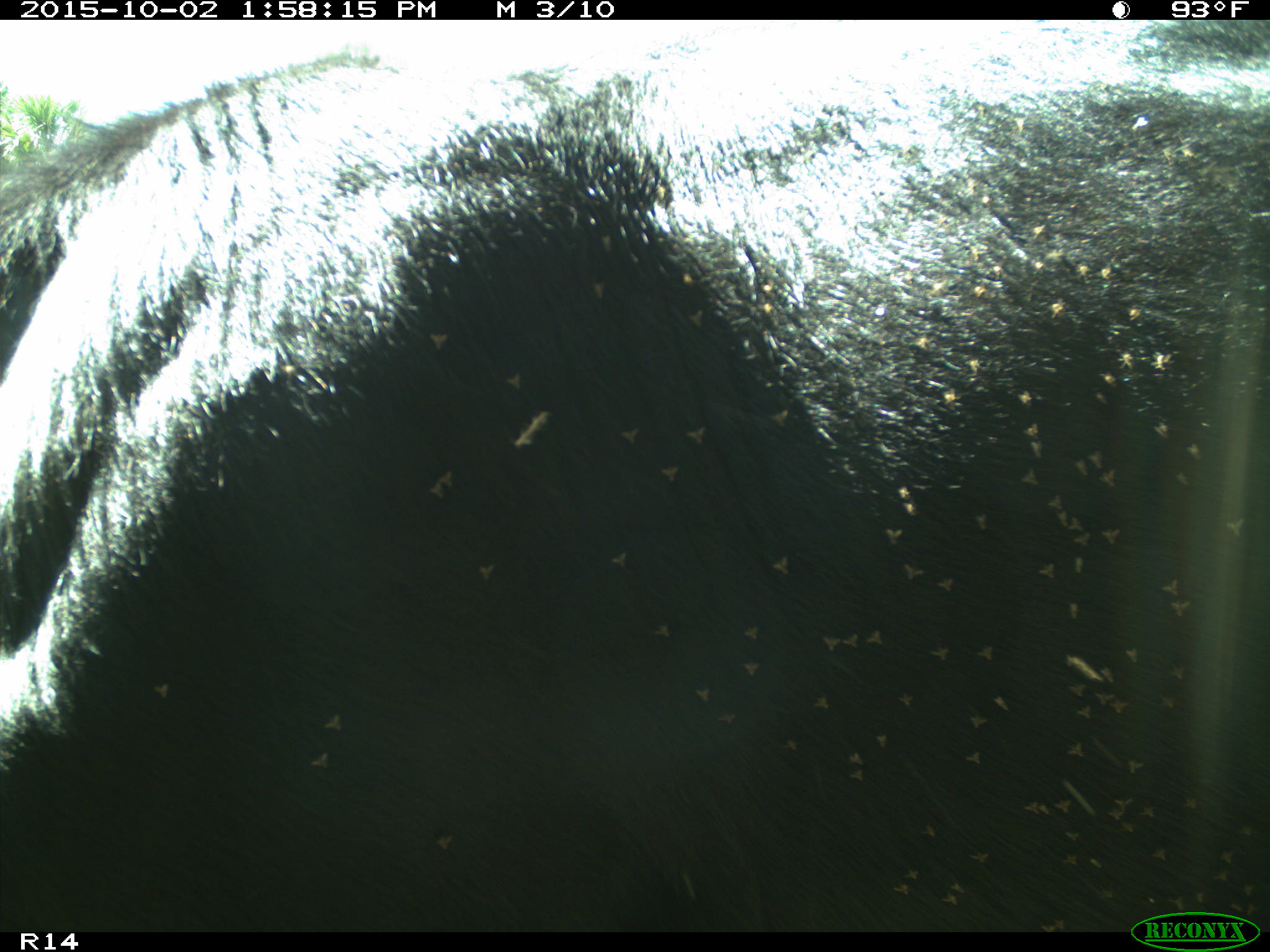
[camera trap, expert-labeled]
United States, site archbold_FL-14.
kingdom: Animalia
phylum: Chordata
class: Mammalia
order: Artiodactyla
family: Bovidae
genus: Bos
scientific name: Bos taurus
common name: domestic cow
Bos taurus (domestic cow).